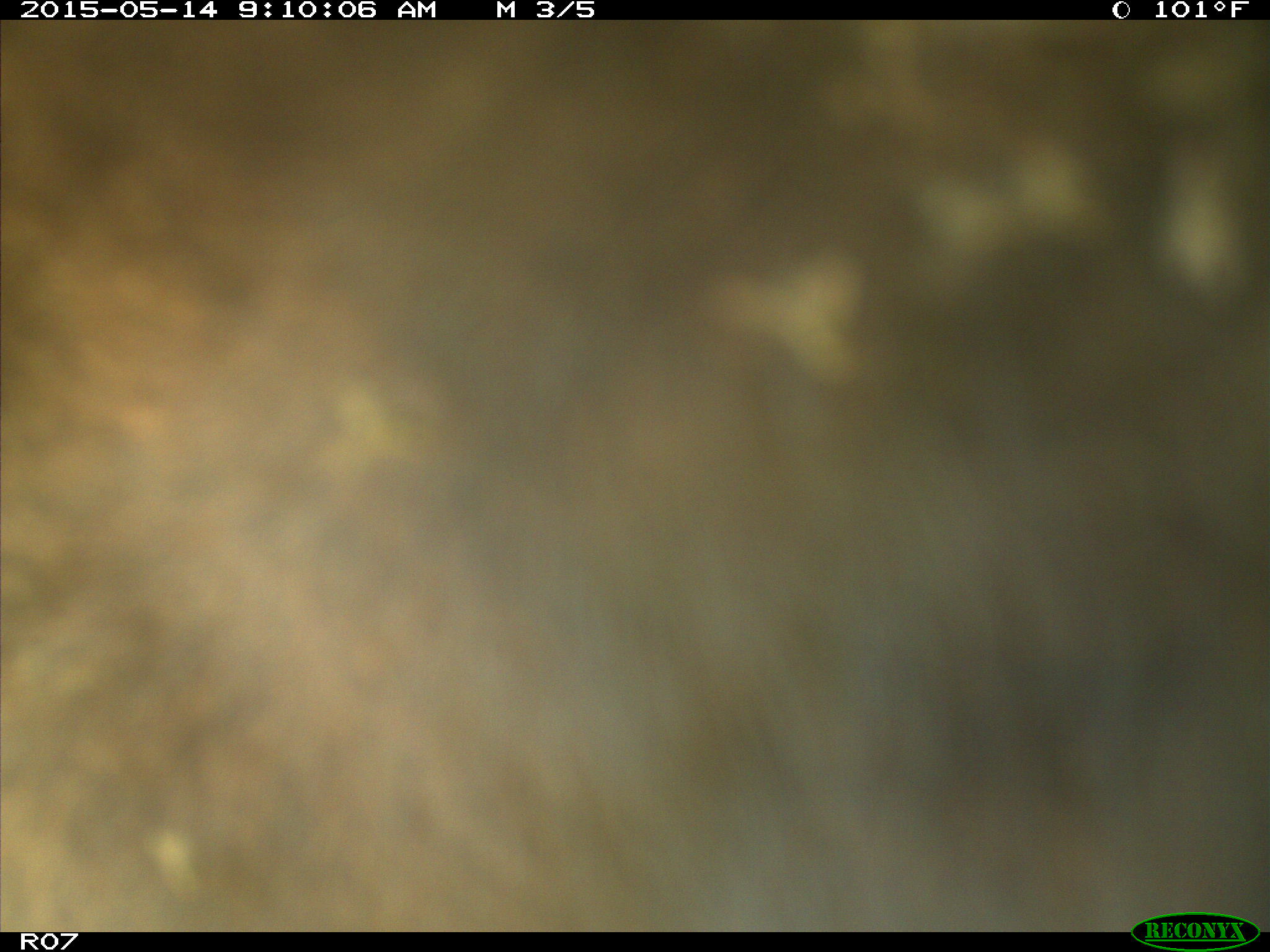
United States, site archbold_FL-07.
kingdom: Animalia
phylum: Chordata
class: Mammalia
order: Artiodactyla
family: Bovidae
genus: Bos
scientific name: Bos taurus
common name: domestic cow